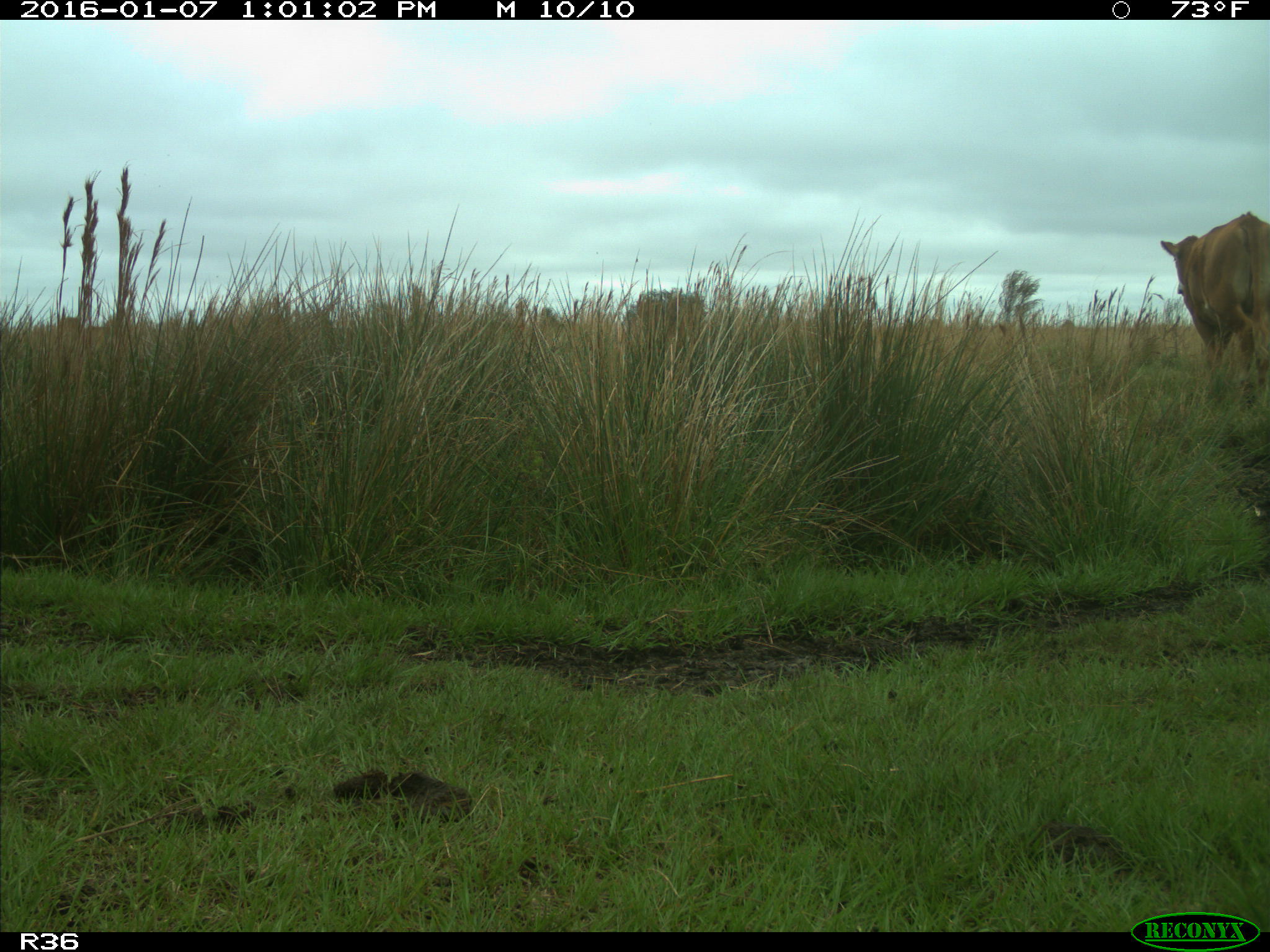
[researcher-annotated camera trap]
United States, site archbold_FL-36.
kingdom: Animalia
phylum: Chordata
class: Mammalia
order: Artiodactyla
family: Bovidae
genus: Bos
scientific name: Bos taurus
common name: domestic cow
Bos taurus (domestic cow).